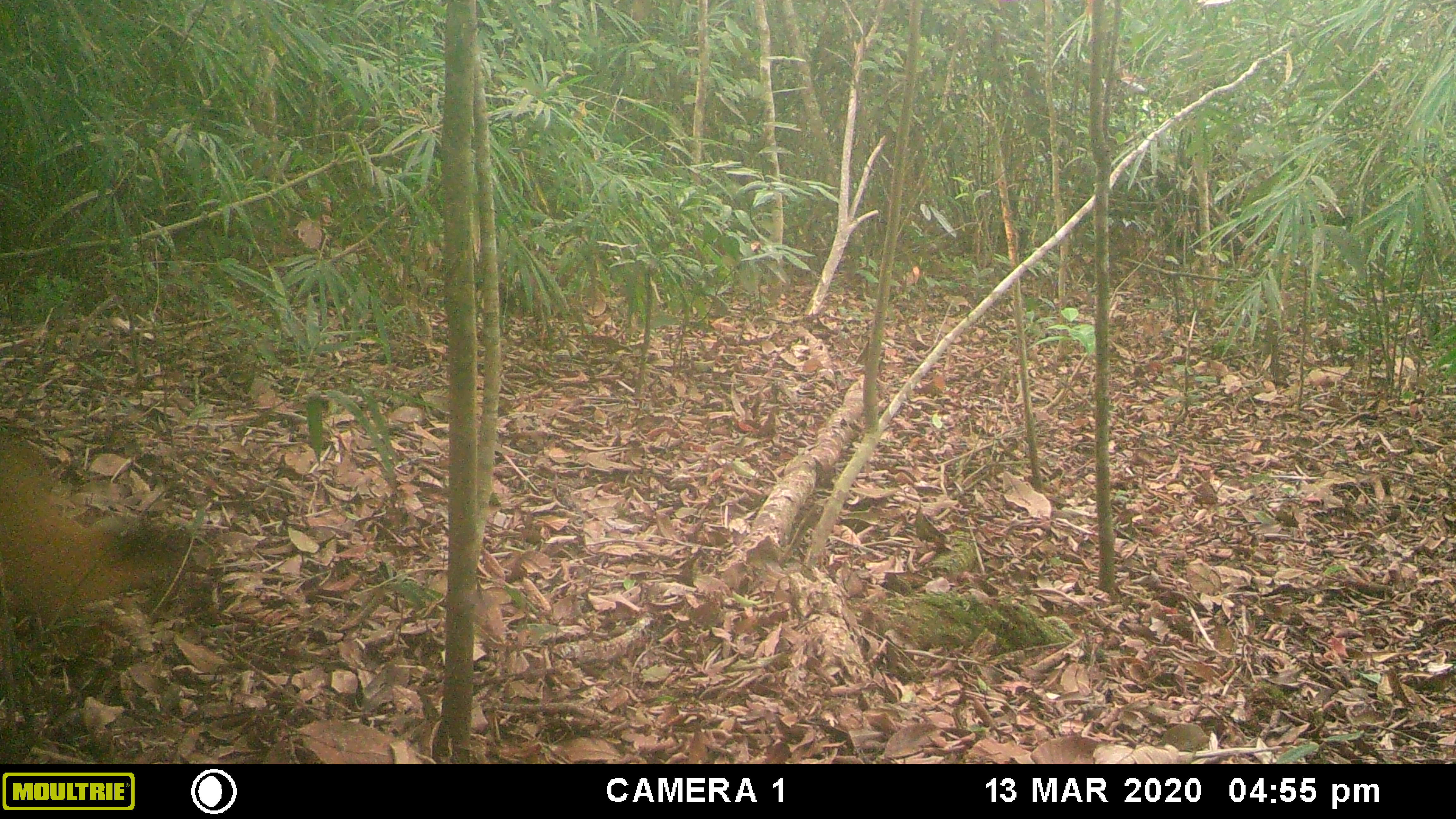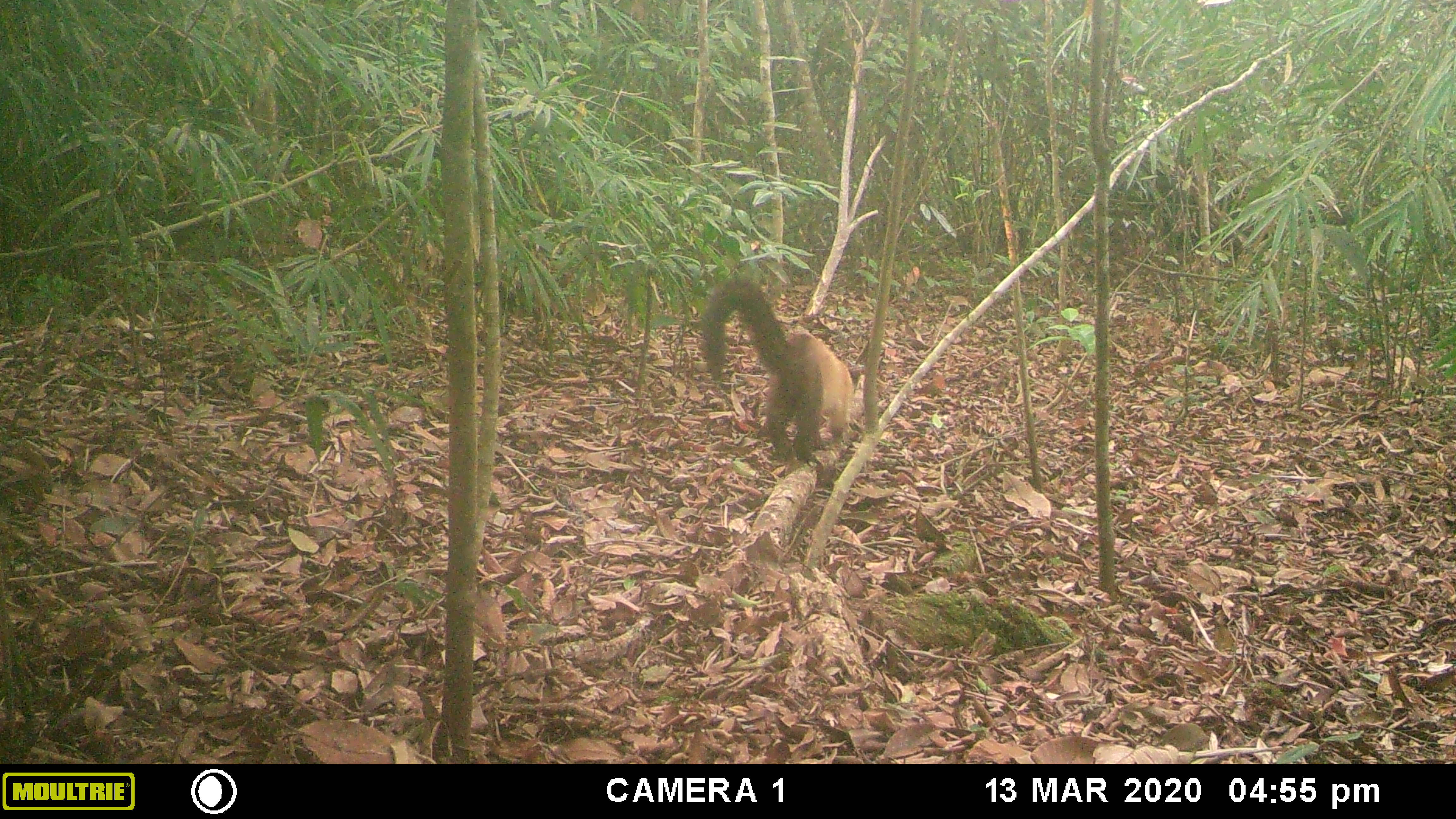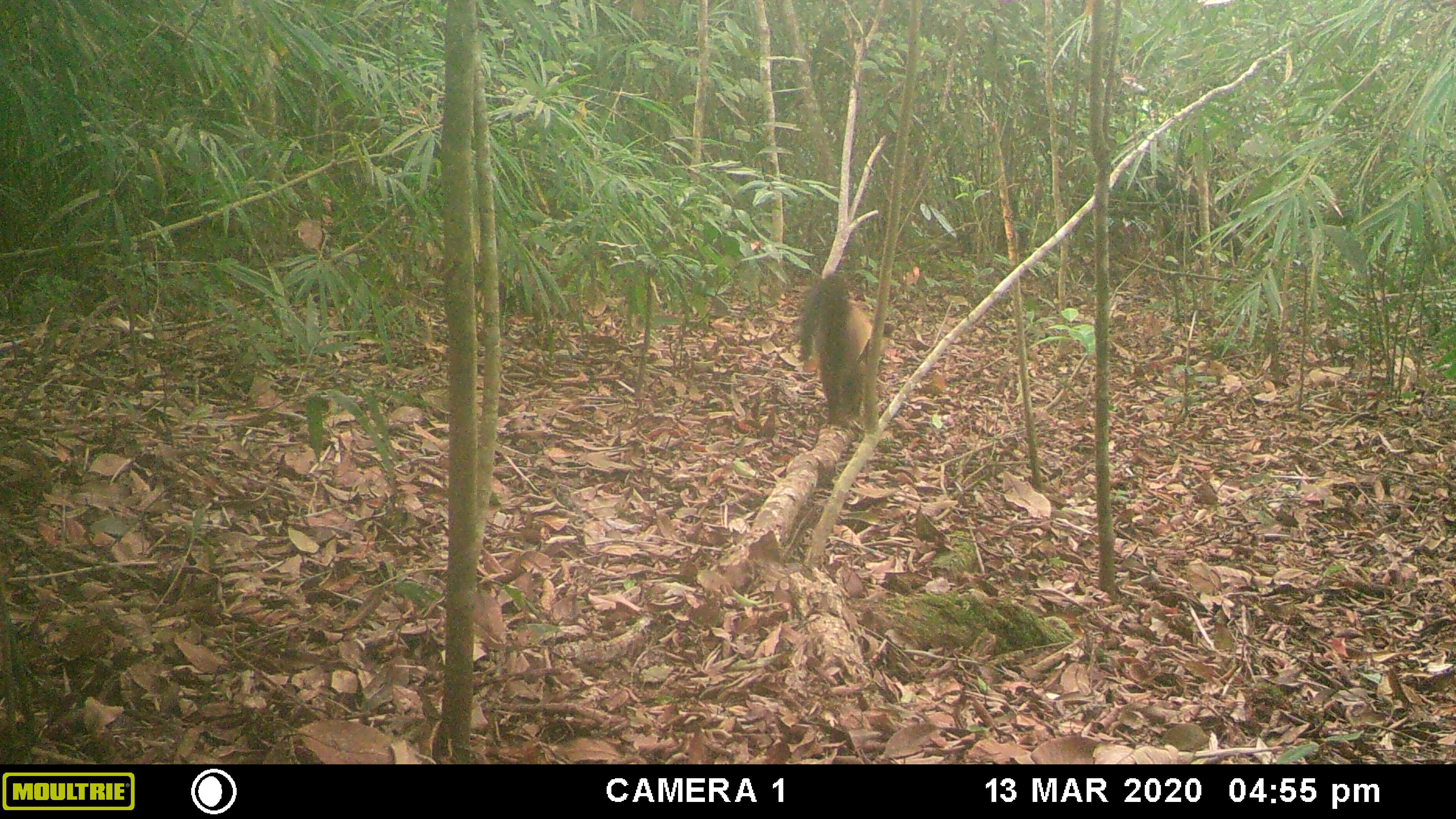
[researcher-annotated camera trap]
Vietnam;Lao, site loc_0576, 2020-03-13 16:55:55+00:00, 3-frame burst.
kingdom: Animalia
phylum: Chordata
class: Mammalia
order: Carnivora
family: Mustelidae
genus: Martes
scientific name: Martes flavigula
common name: yellow-throated marten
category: yellow throated marten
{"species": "yellow throated marten (yellow-throated marten) (Martes flavigula)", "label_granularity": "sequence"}